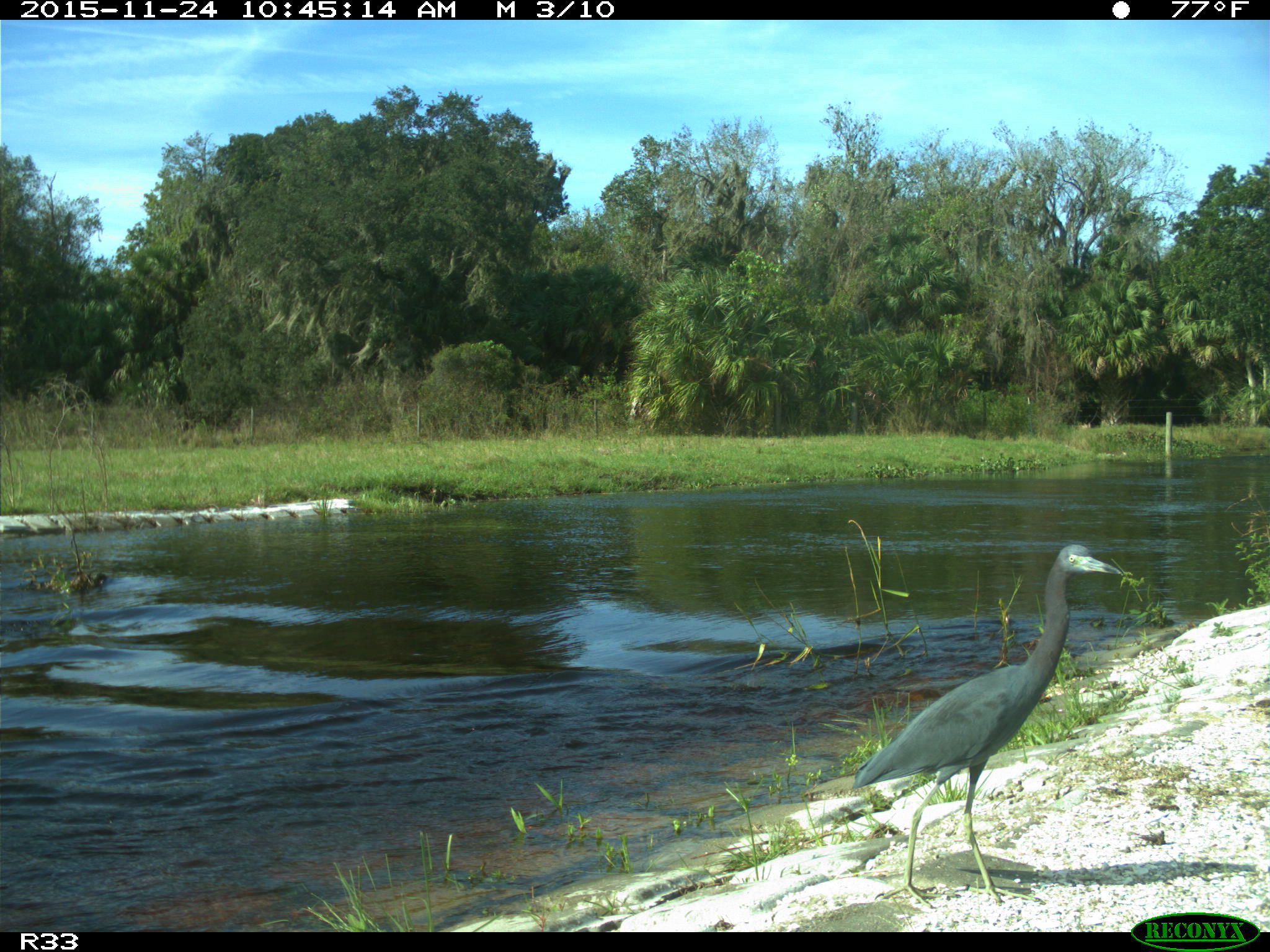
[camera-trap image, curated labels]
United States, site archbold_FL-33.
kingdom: Animalia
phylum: Chordata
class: Aves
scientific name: Aves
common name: birds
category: unidentified bird